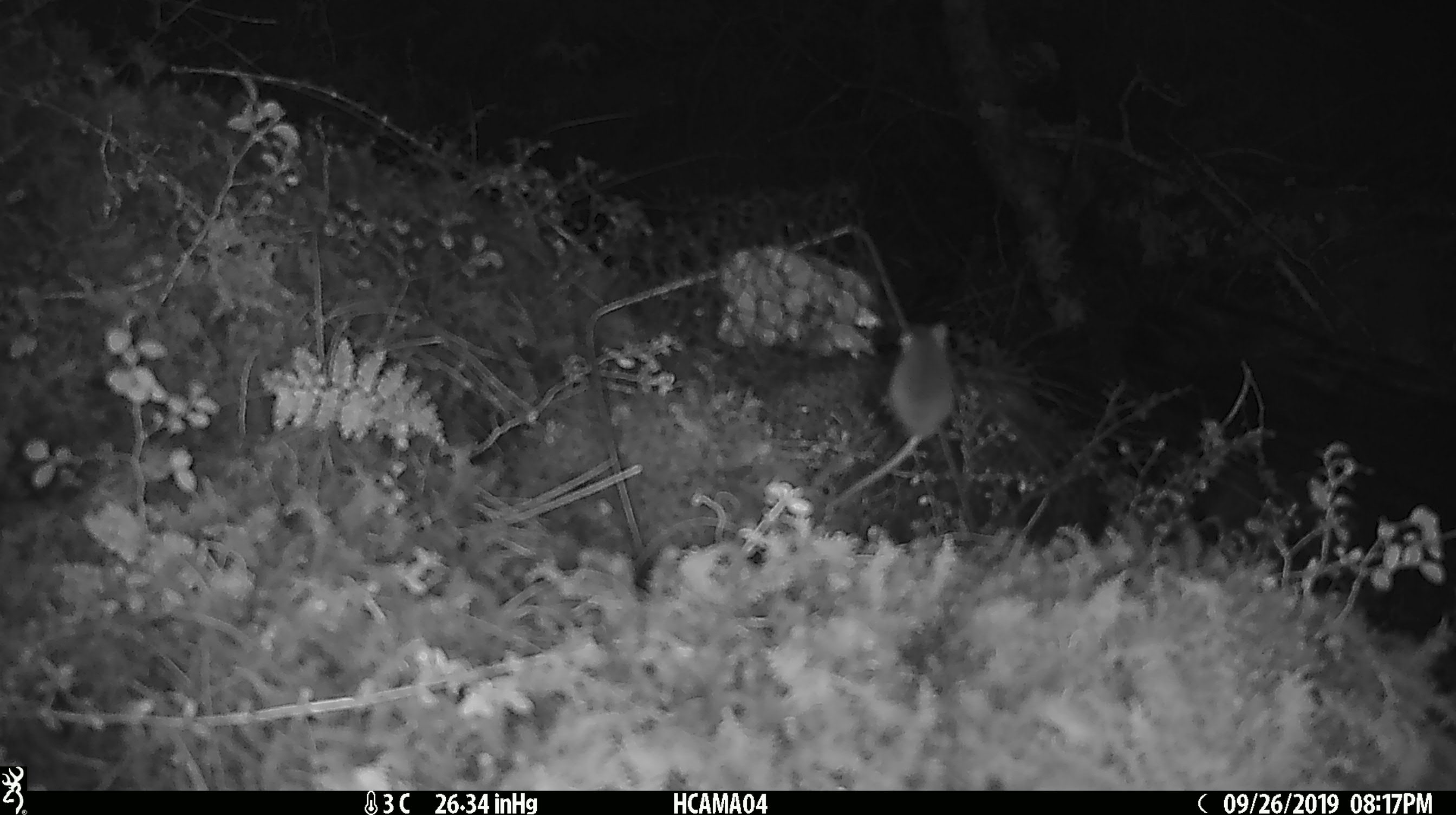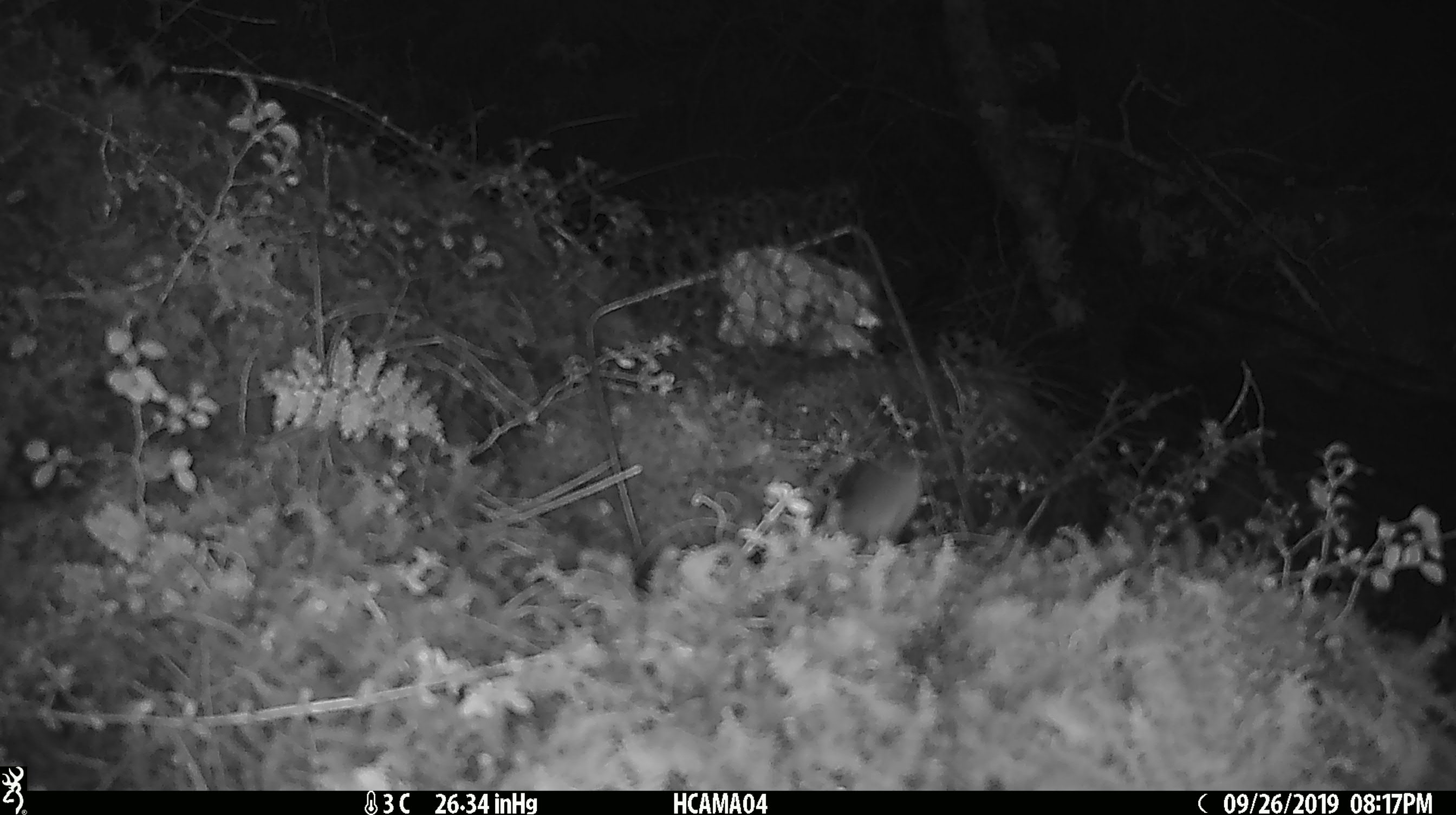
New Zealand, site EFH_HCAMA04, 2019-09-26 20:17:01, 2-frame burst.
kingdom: Animalia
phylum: Chordata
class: Mammalia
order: Rodentia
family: Muridae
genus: Mus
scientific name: Mus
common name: mouse